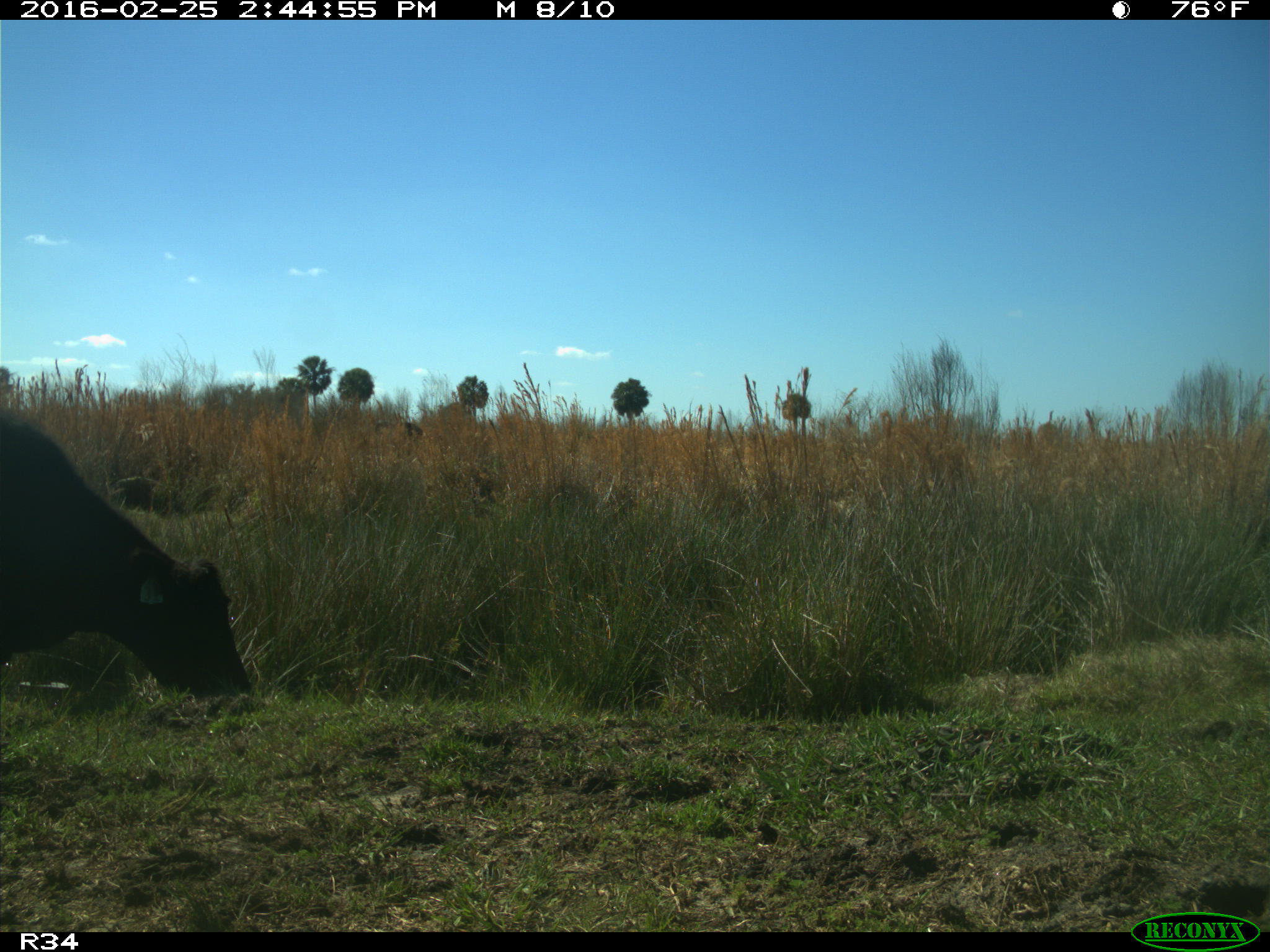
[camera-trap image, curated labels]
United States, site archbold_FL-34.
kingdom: Animalia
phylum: Chordata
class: Mammalia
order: Artiodactyla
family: Bovidae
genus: Bos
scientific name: Bos taurus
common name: domestic cow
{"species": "Bos taurus (domestic cow)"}